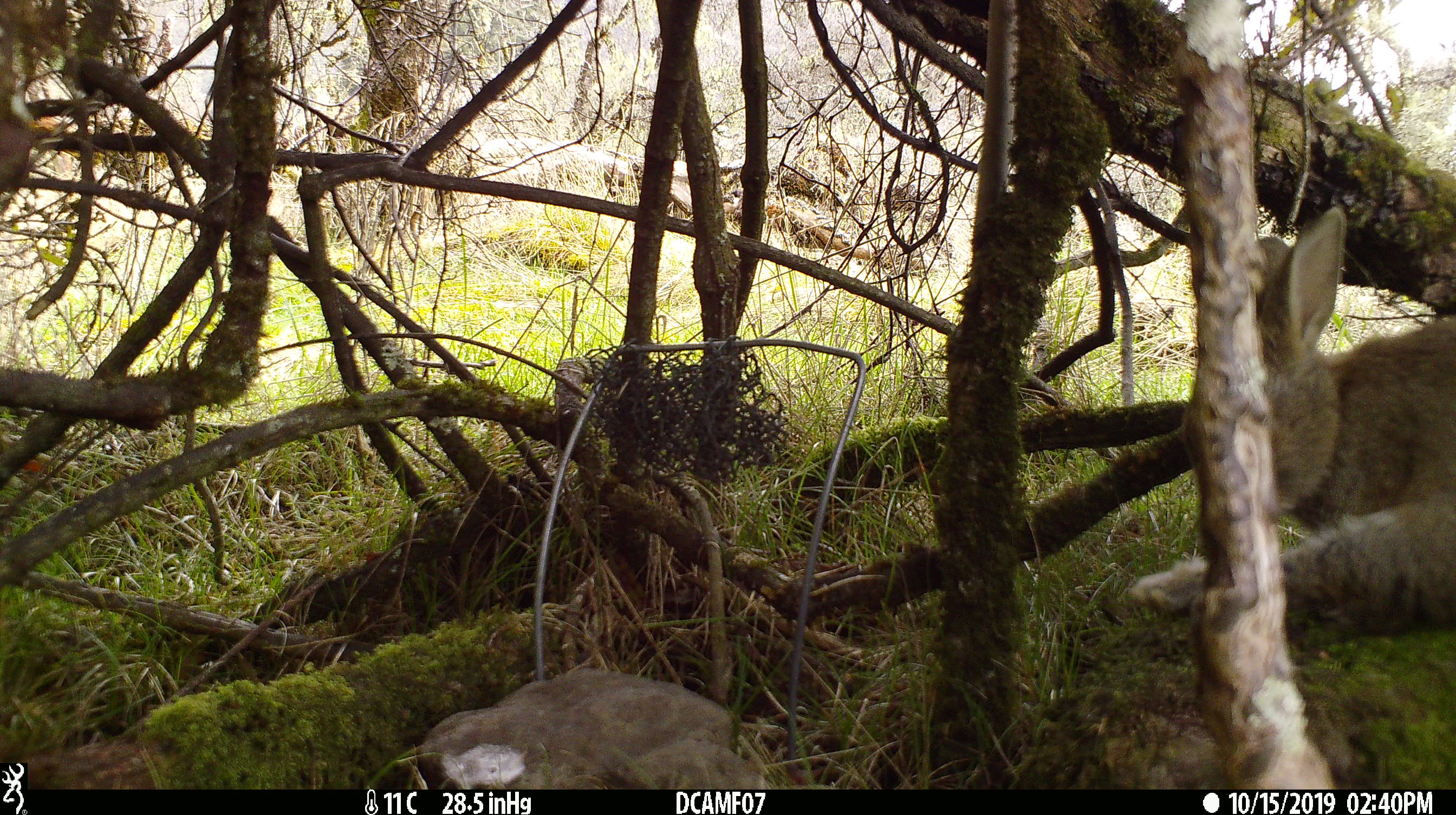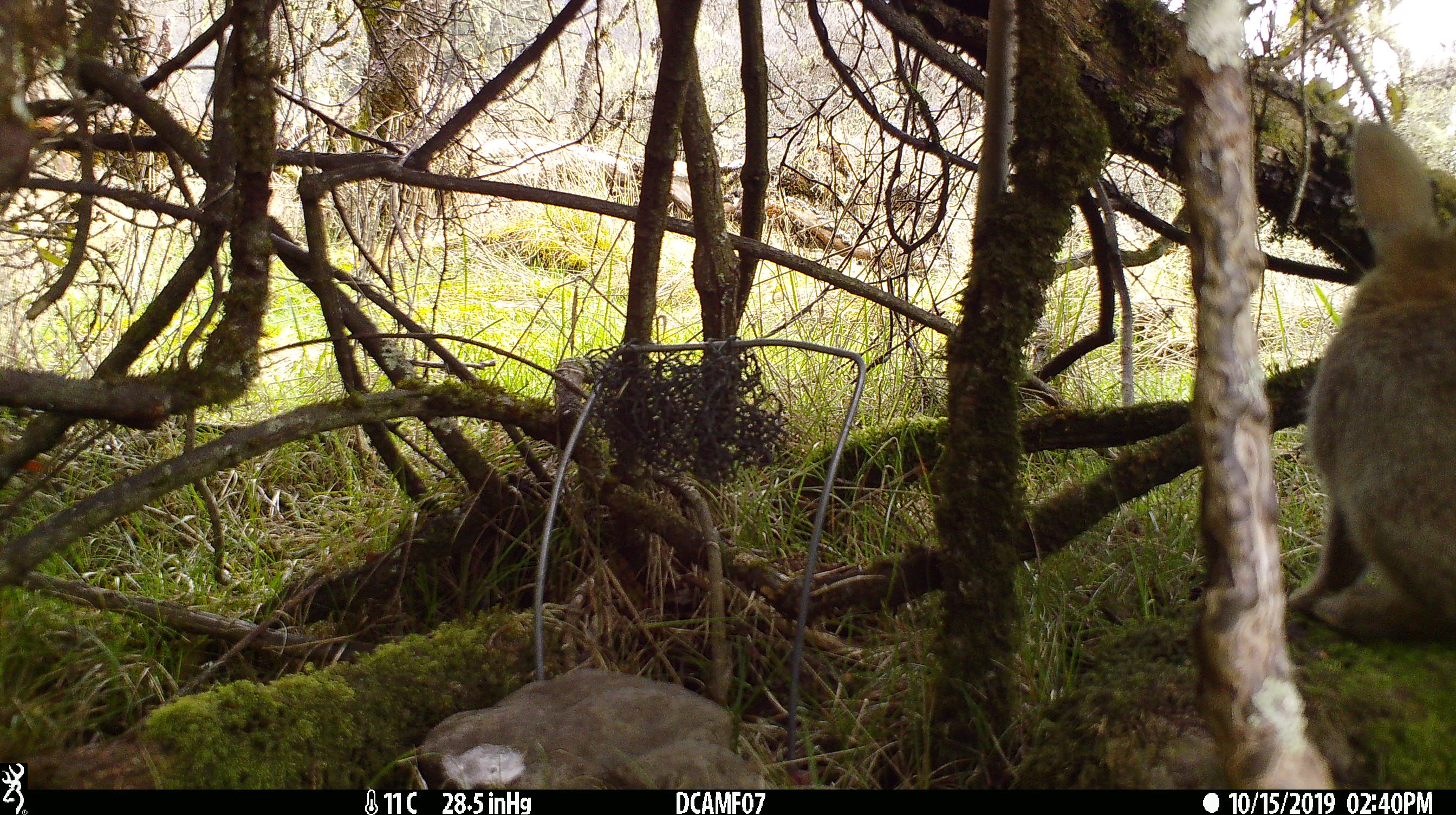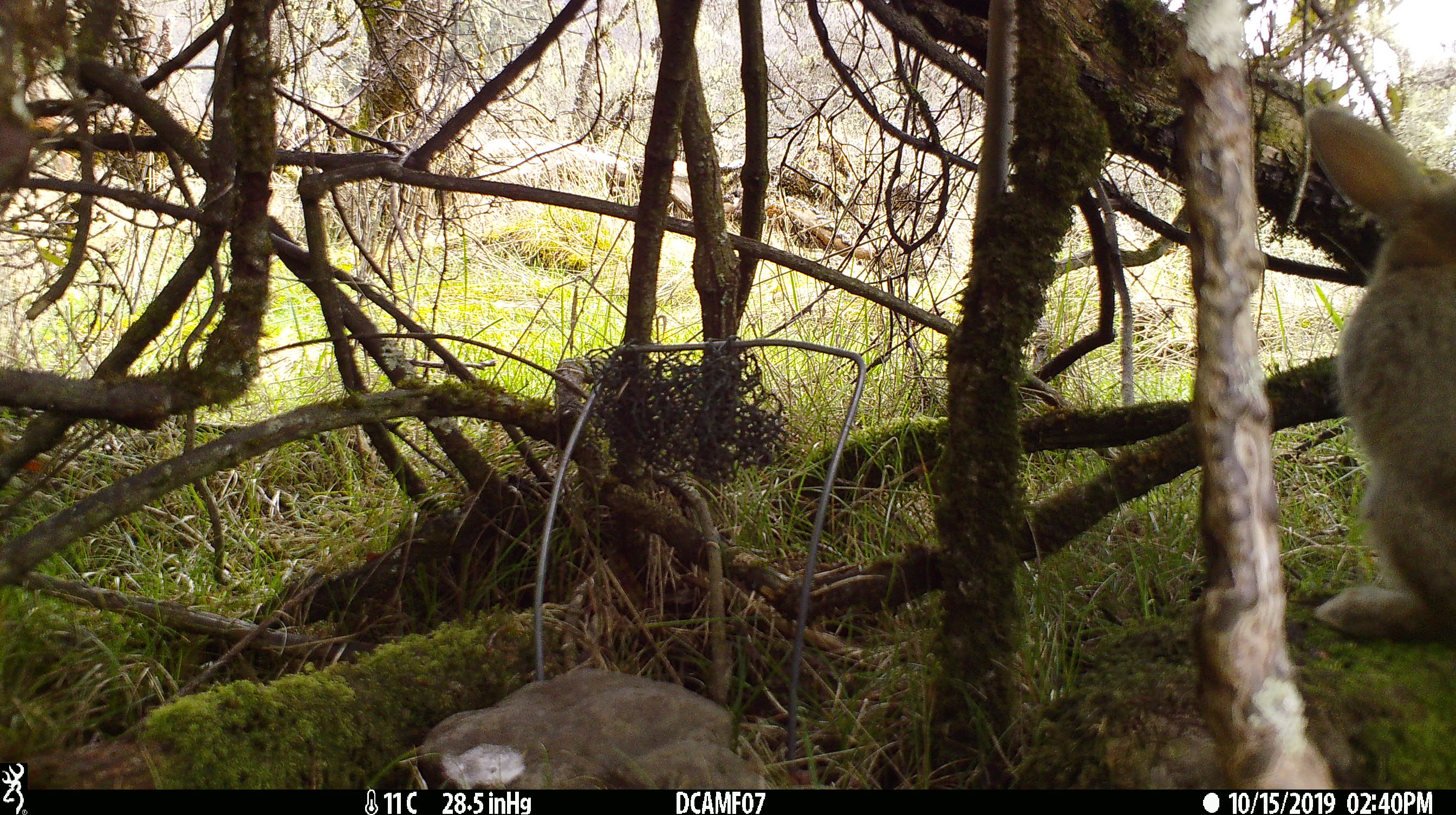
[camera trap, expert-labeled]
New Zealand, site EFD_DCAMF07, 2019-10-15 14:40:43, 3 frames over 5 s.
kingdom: Animalia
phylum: Chordata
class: Mammalia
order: Lagomorpha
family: Leporidae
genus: Oryctolagus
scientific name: Oryctolagus cuniculus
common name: european rabbit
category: rabbit